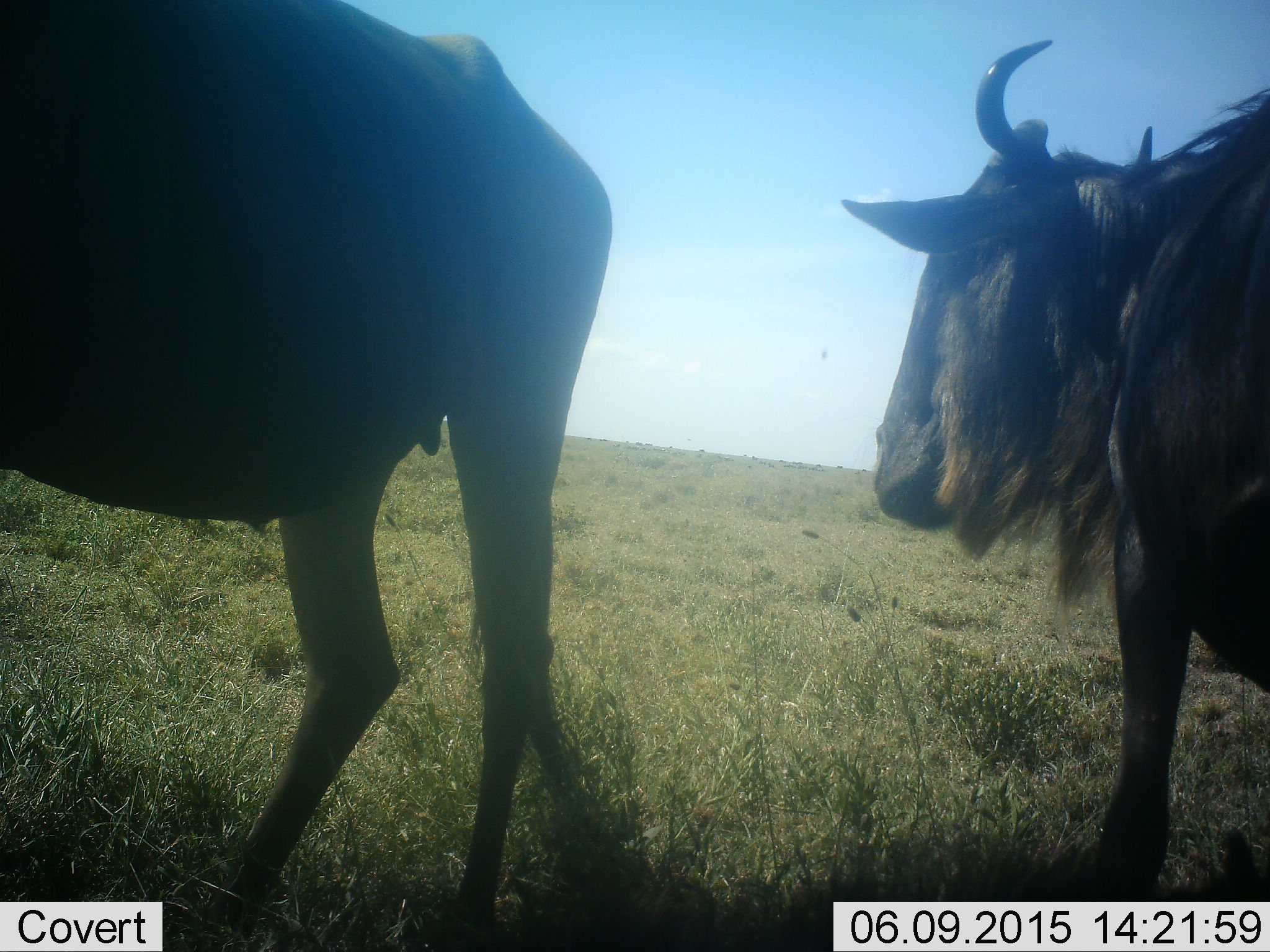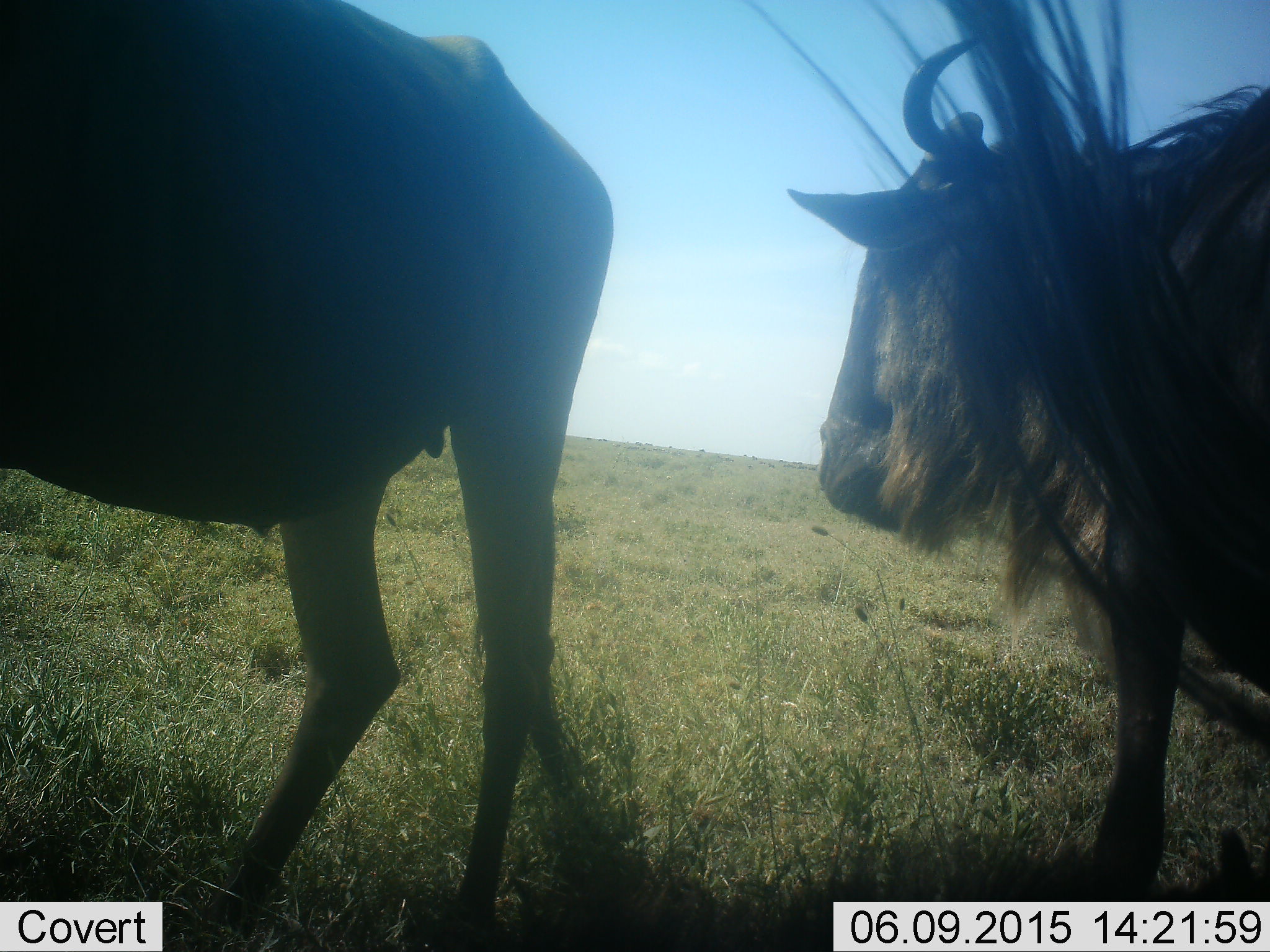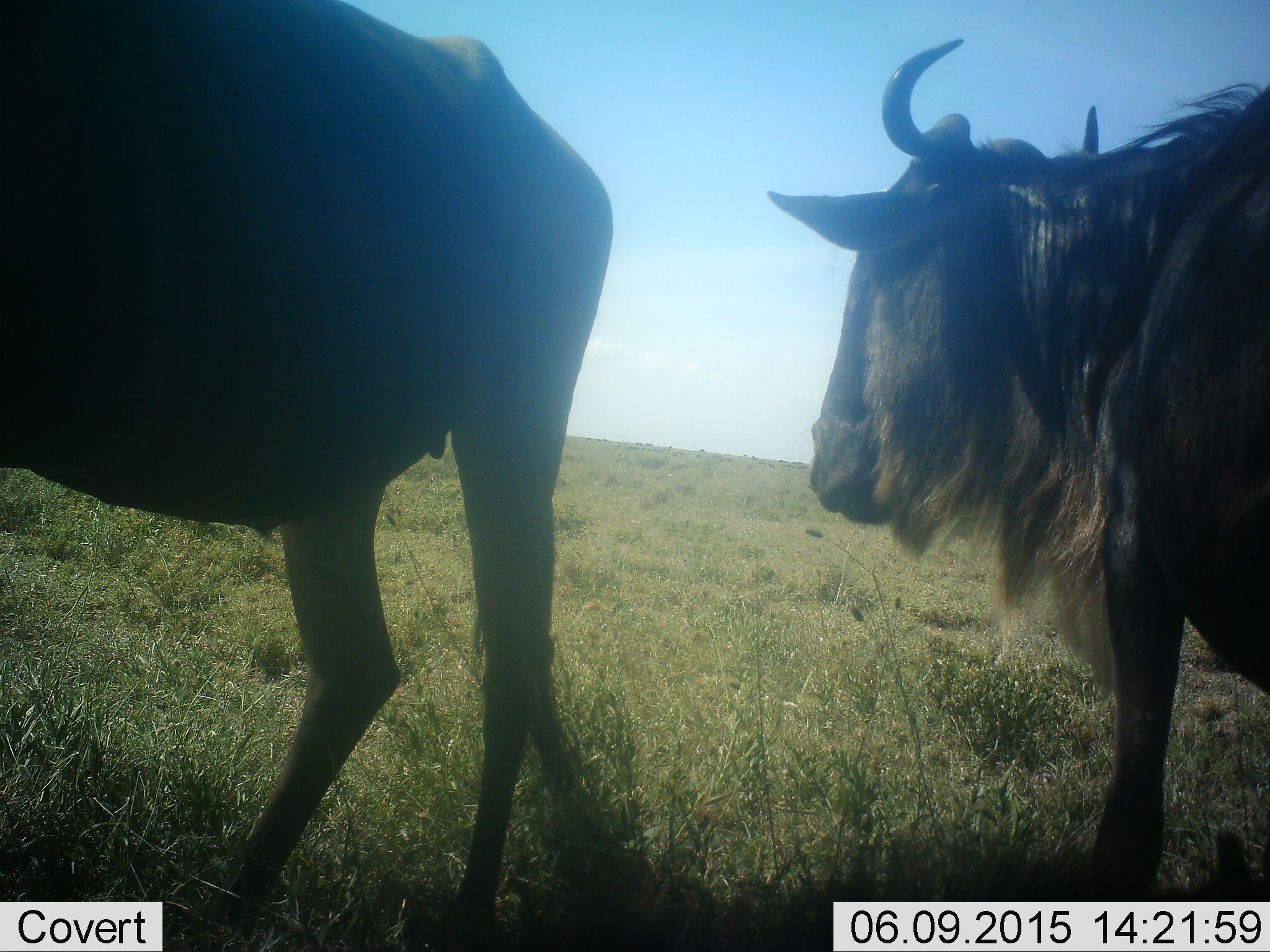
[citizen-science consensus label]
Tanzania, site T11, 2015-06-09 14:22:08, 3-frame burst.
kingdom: Animalia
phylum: Chordata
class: Mammalia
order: Artiodactyla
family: Bovidae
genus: Connochaetes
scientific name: Connochaetes taurinus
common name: blue wildebeest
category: wildebeest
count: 2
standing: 70%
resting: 10%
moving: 40%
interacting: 0%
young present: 0%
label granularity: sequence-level